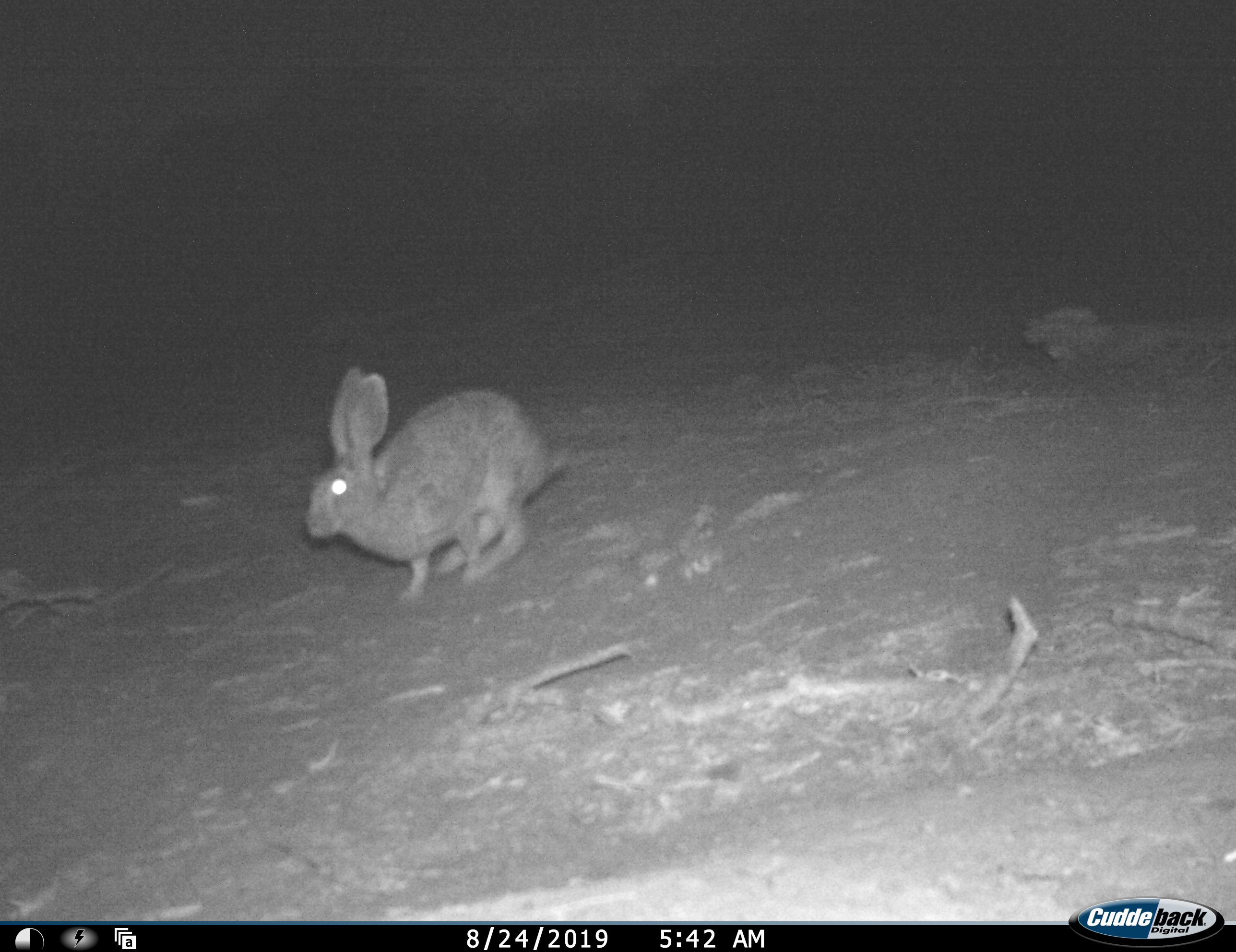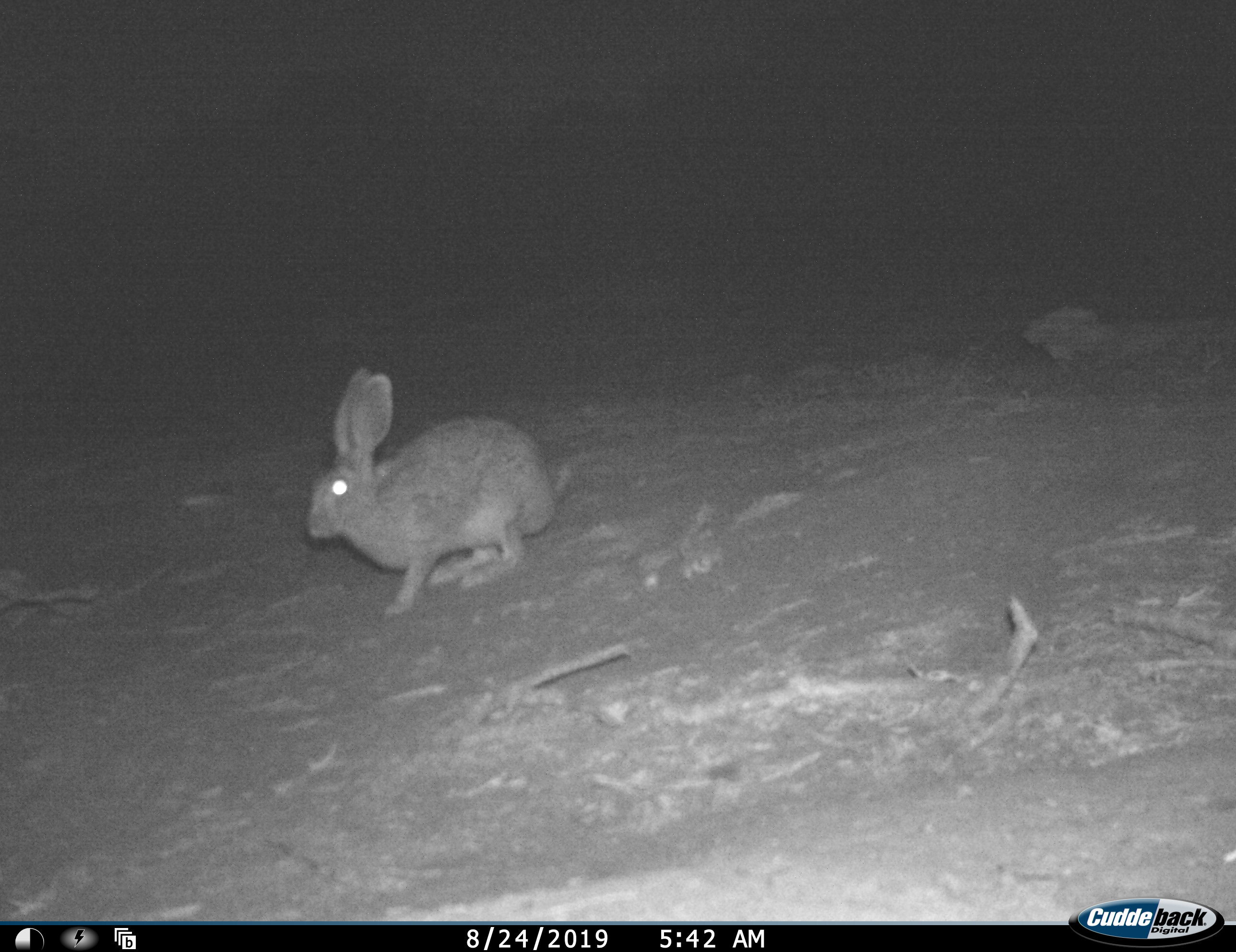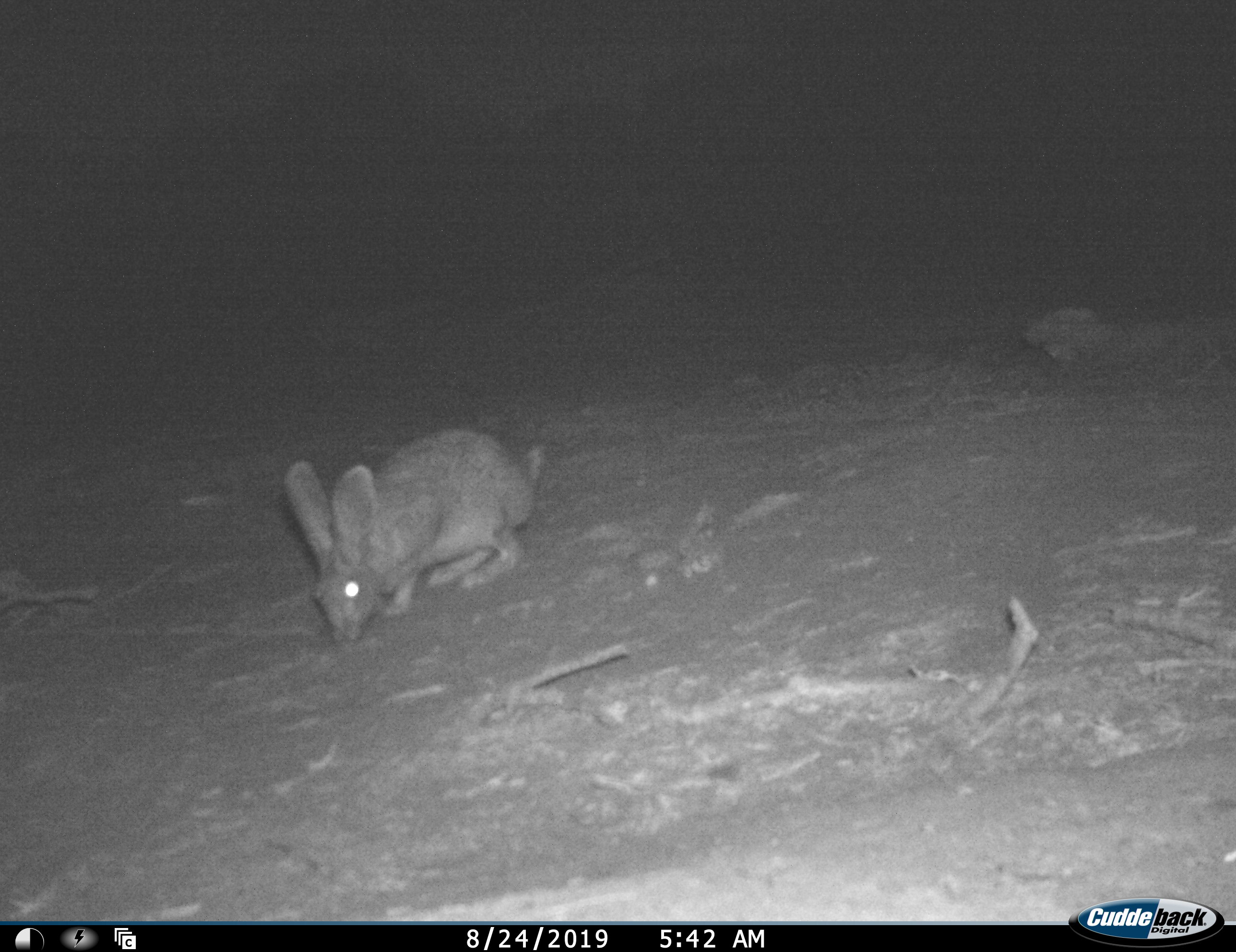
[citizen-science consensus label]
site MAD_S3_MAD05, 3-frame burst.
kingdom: Animalia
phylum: Chordata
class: Mammalia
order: Lagomorpha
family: Leporidae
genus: Lepus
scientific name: Lepus capensis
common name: cape hare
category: harecape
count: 1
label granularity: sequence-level